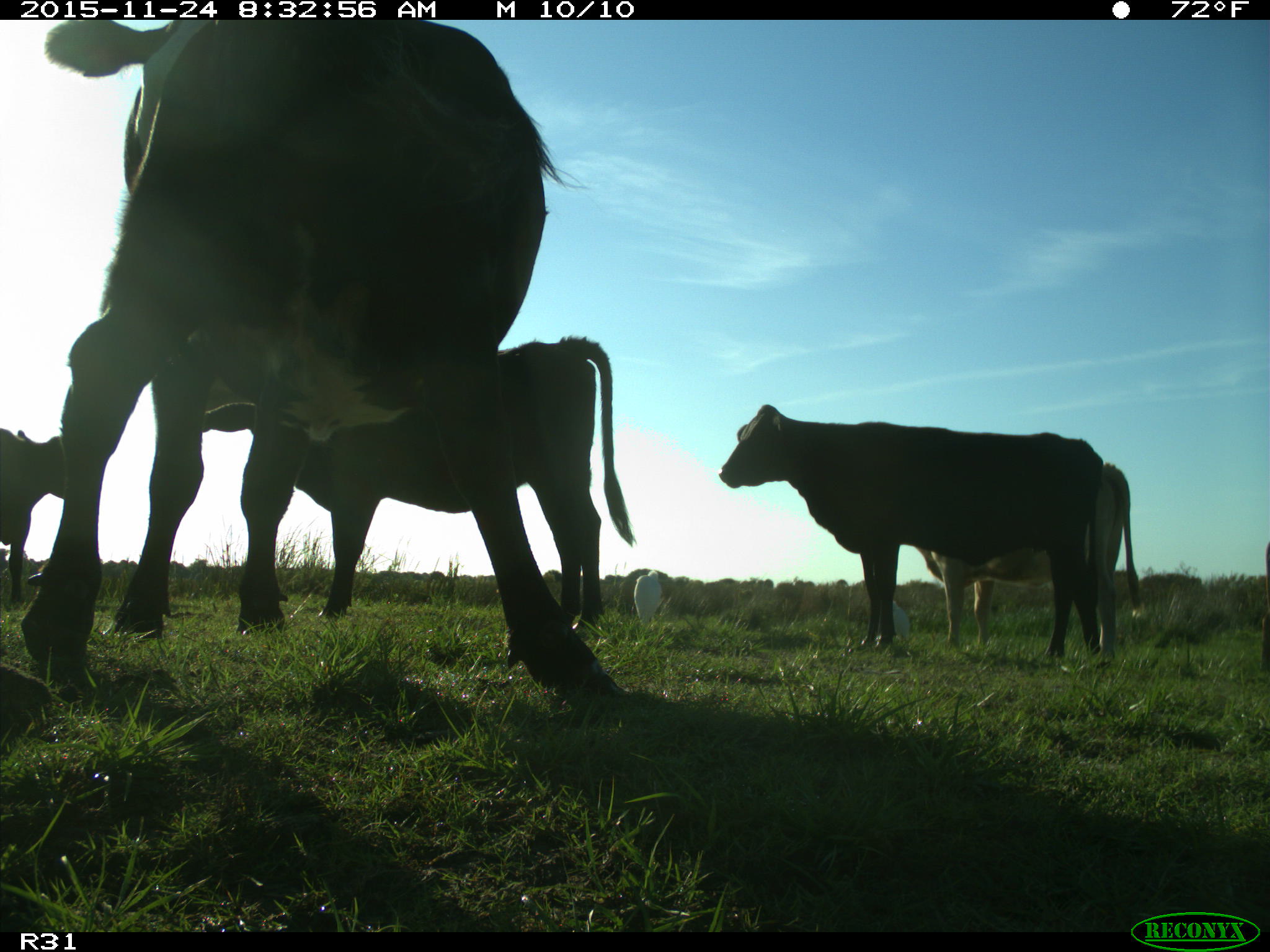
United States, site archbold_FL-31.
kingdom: Animalia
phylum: Chordata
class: Mammalia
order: Artiodactyla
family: Bovidae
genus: Bos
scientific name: Bos taurus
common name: domestic cow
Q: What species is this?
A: Bos taurus (domestic cow).